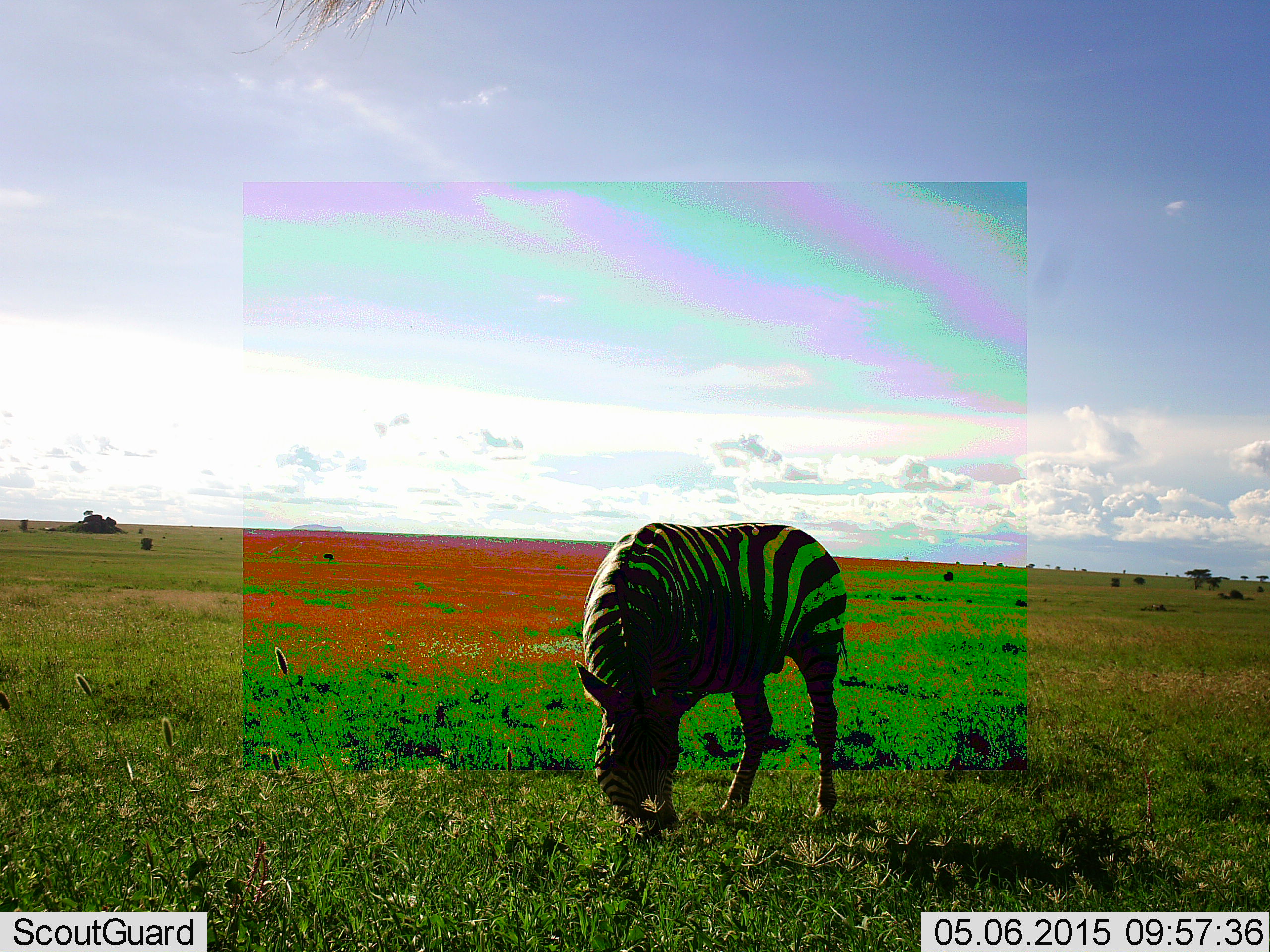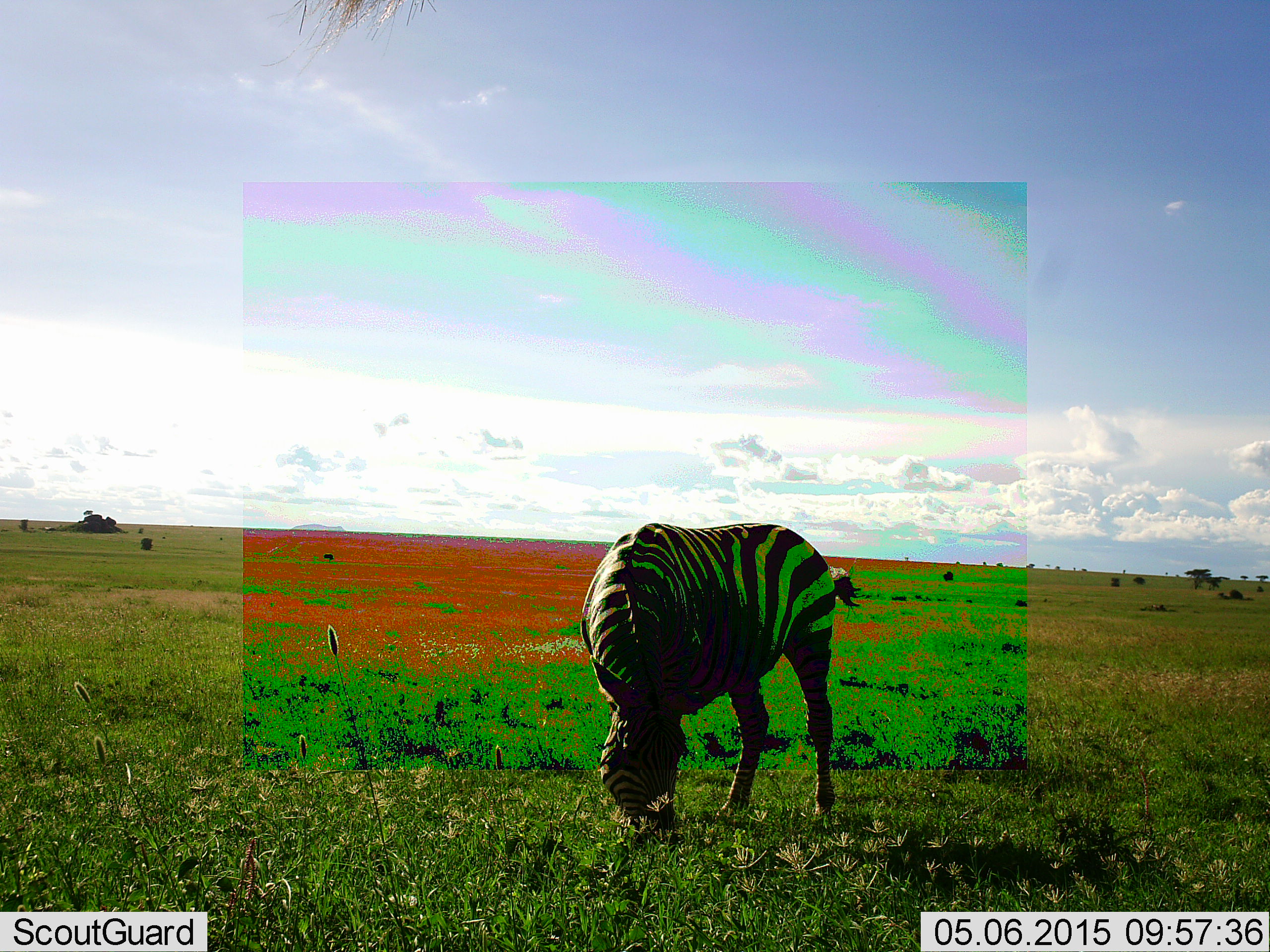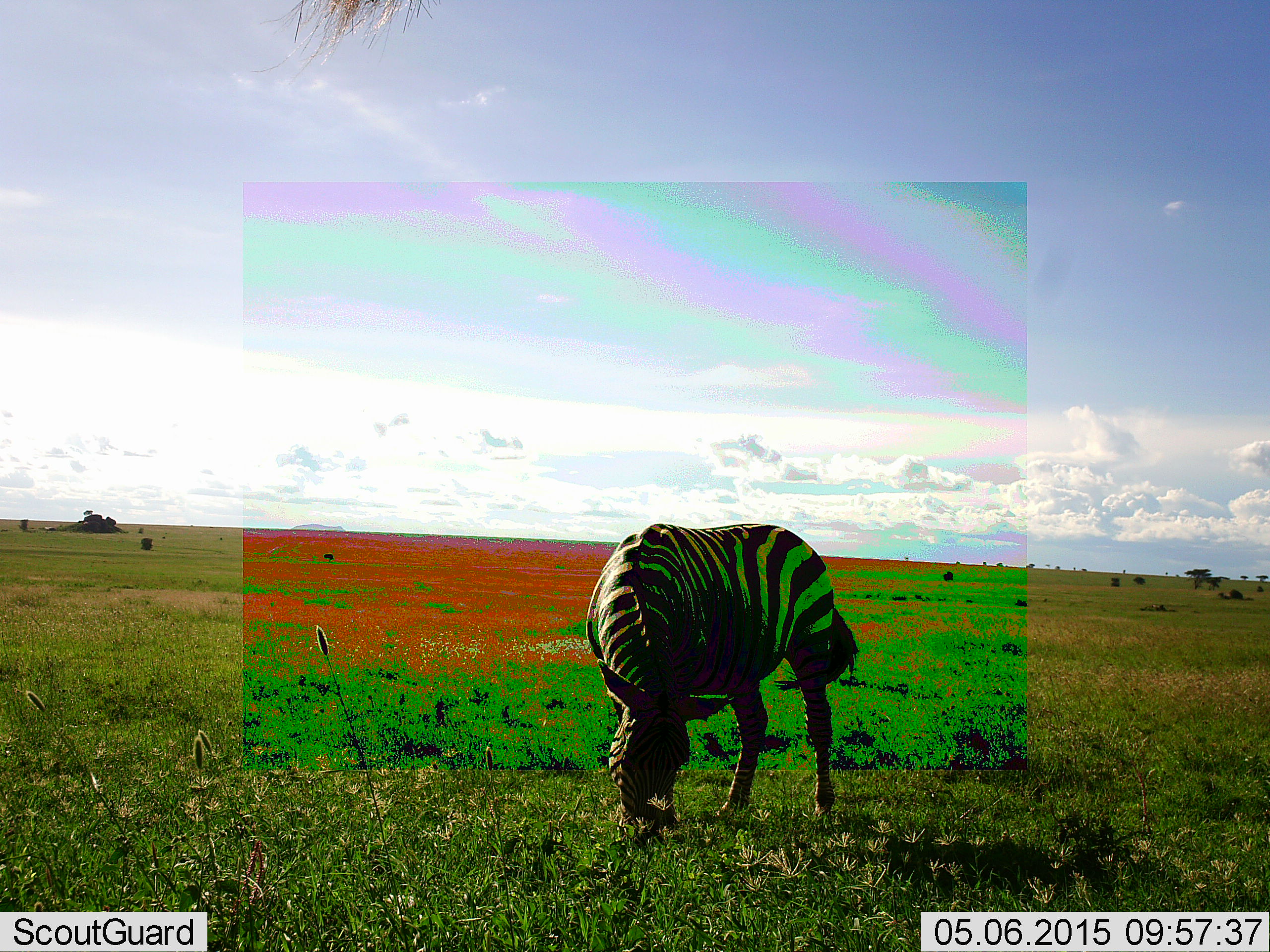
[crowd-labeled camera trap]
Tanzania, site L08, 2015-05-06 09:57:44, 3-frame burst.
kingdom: Animalia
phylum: Chordata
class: Mammalia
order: Perissodactyla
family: Equidae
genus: Equus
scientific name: Equus quagga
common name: plains zebra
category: zebra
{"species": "zebra (plains zebra) (Equus quagga)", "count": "1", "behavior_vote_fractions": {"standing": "10%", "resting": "0%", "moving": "0%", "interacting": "0%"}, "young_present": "0%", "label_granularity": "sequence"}